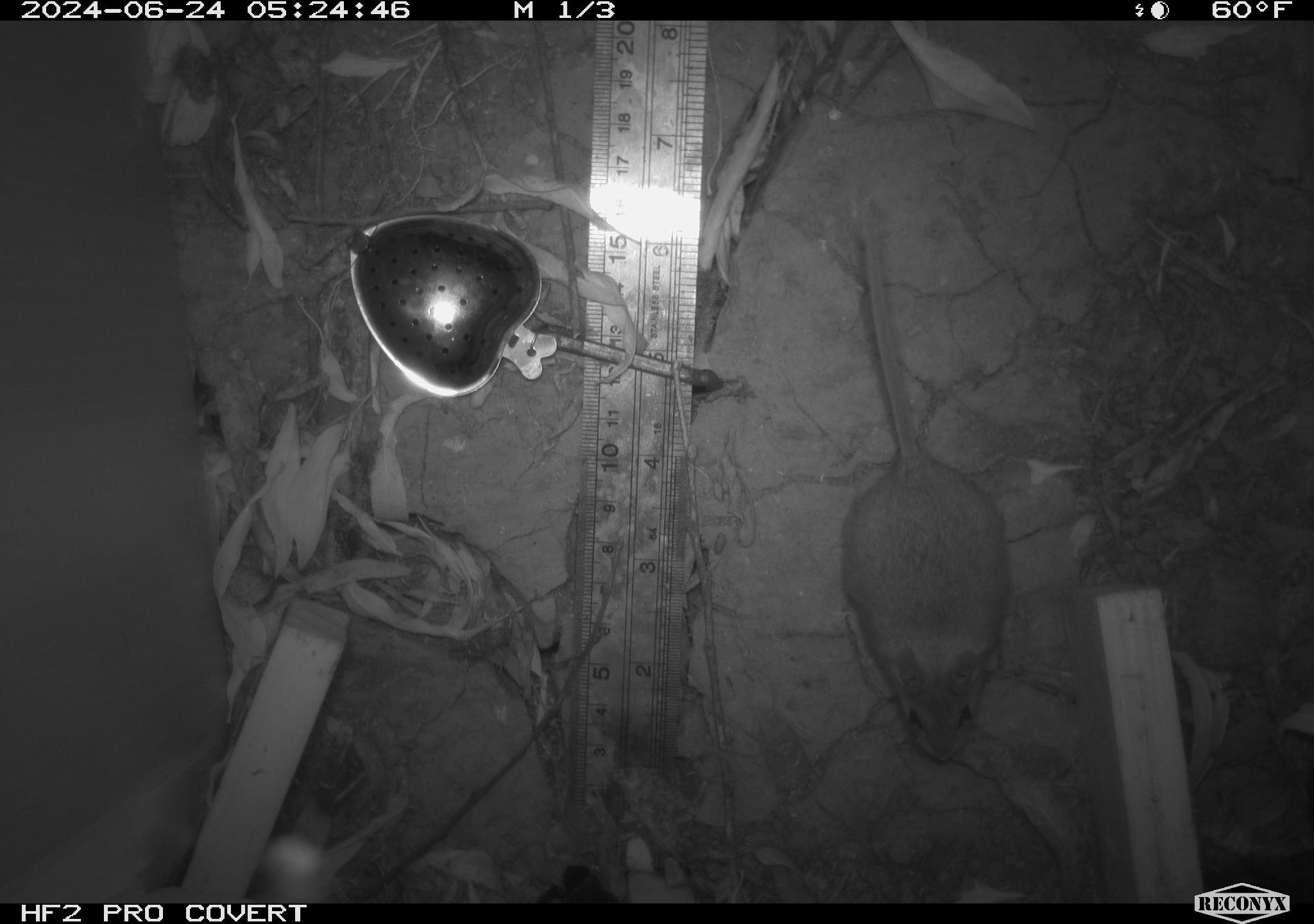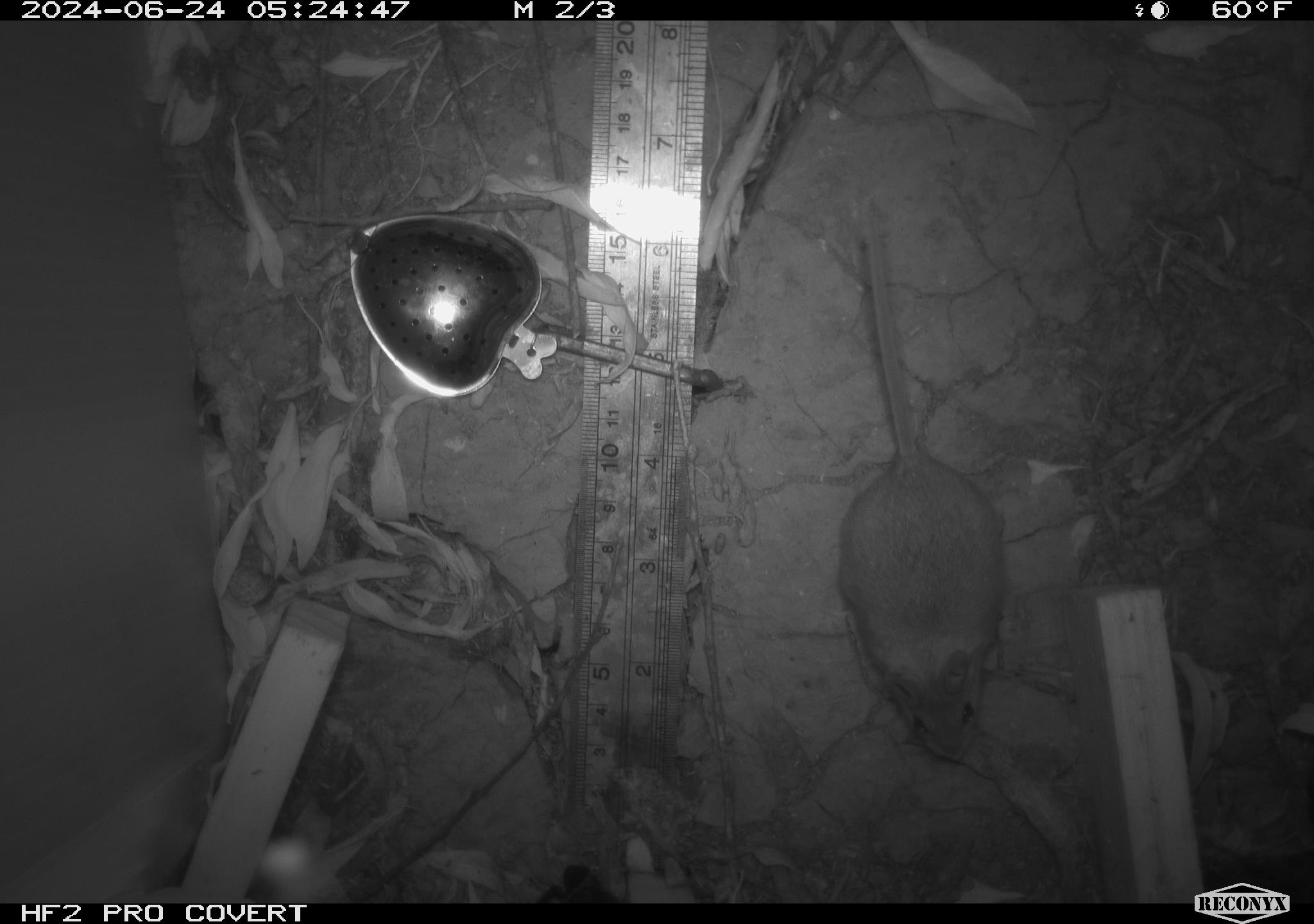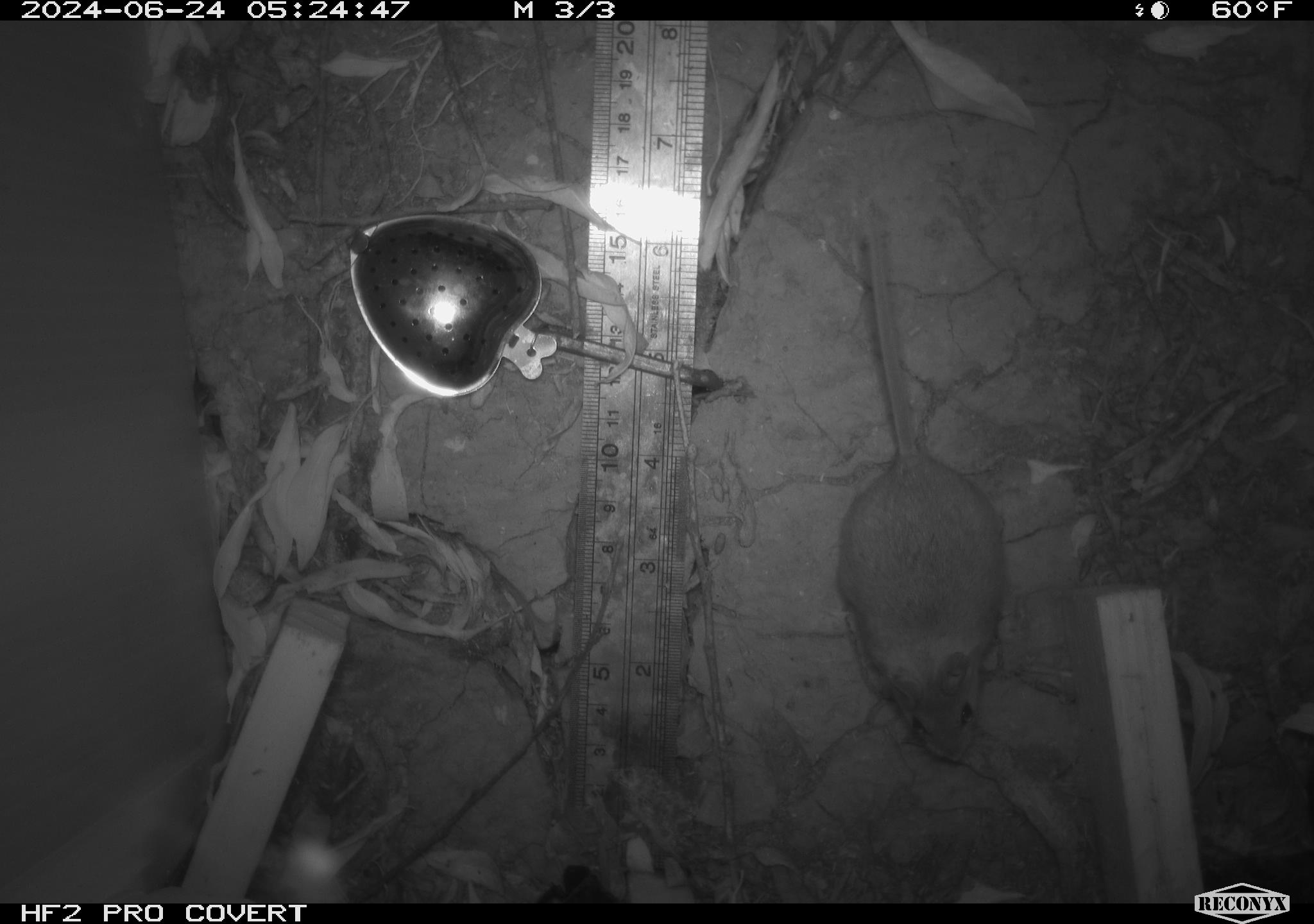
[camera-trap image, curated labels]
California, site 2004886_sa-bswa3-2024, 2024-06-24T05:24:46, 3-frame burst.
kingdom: Animalia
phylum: Chordata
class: Mammalia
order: Rodentia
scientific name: Rodentia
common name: mouse species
Mouse species (Rodentia).